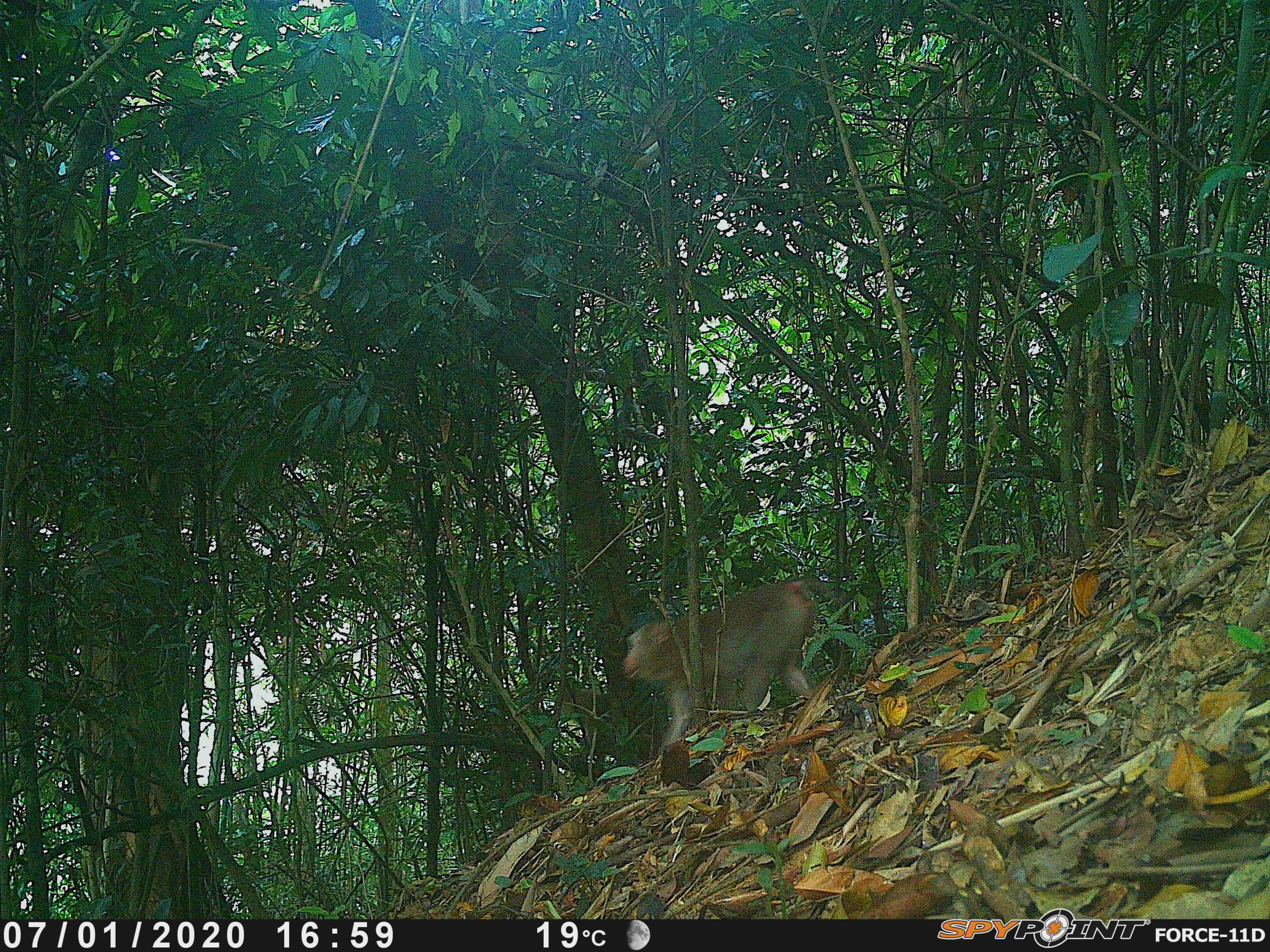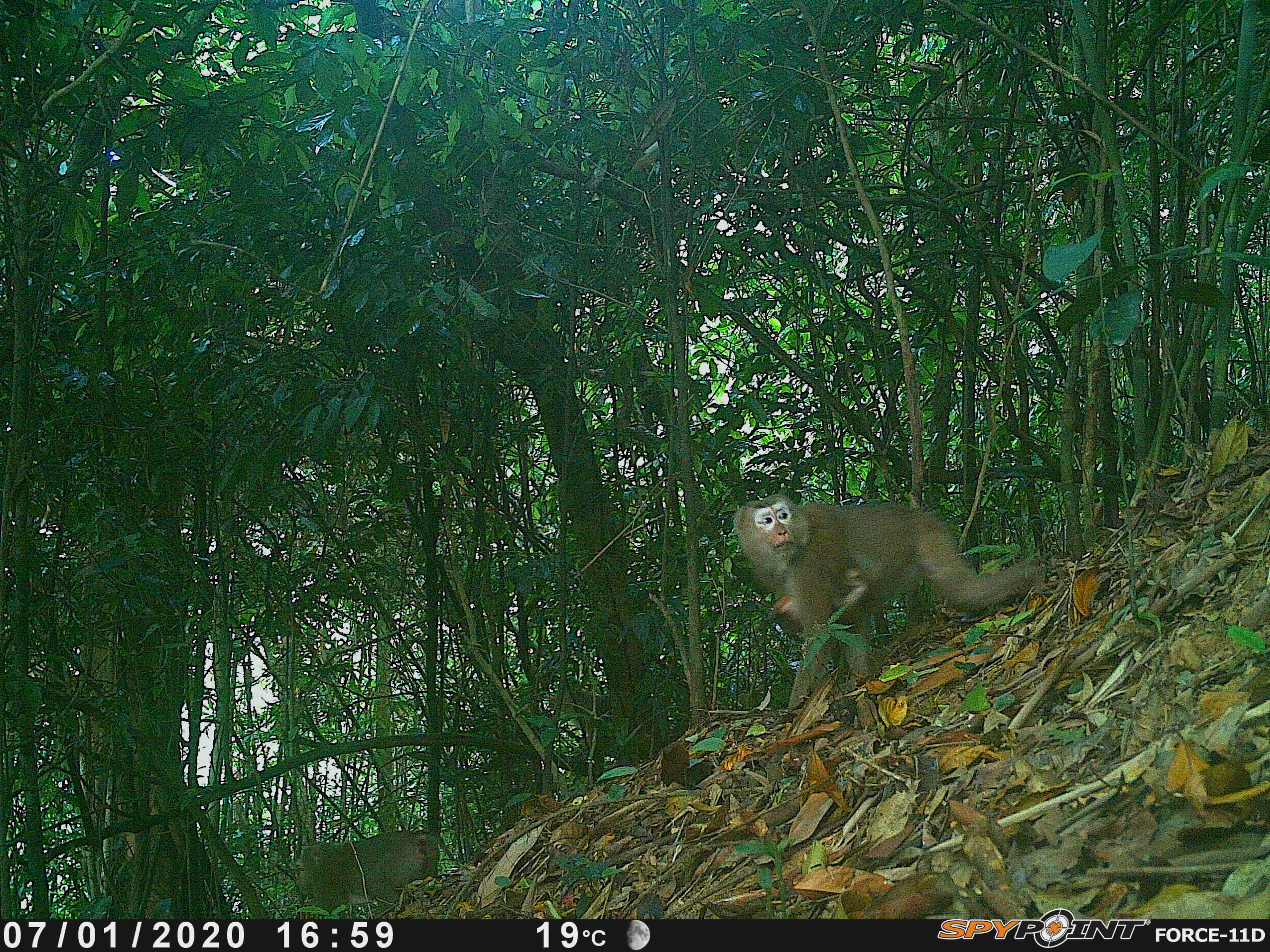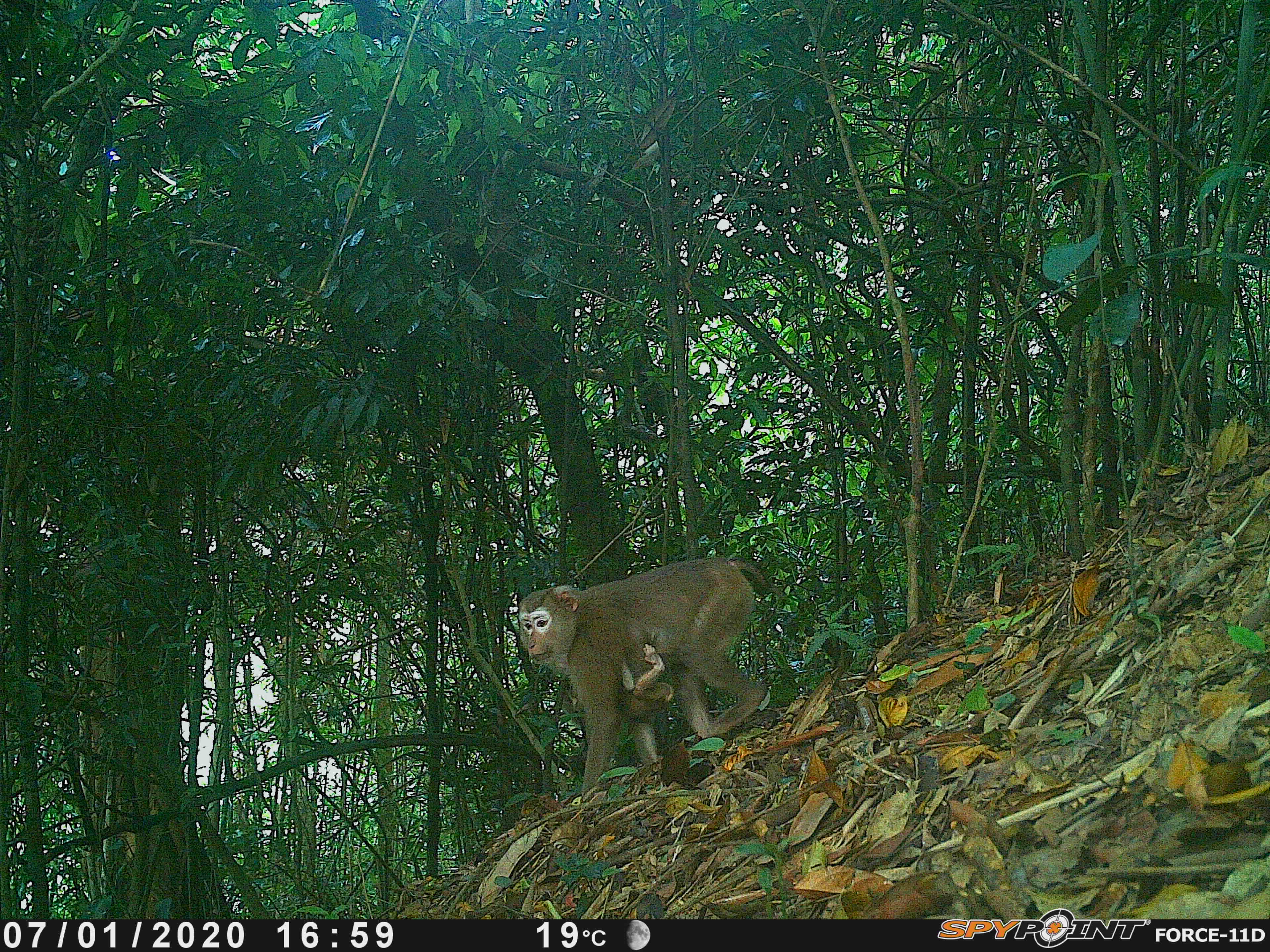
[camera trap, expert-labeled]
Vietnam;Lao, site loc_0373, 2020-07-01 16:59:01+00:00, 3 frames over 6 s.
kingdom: Animalia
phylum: Chordata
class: Mammalia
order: Primates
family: Cercopithecidae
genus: Macaca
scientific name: Macaca nemestrina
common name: pig-tailed macaque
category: pig tailed macaque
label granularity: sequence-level